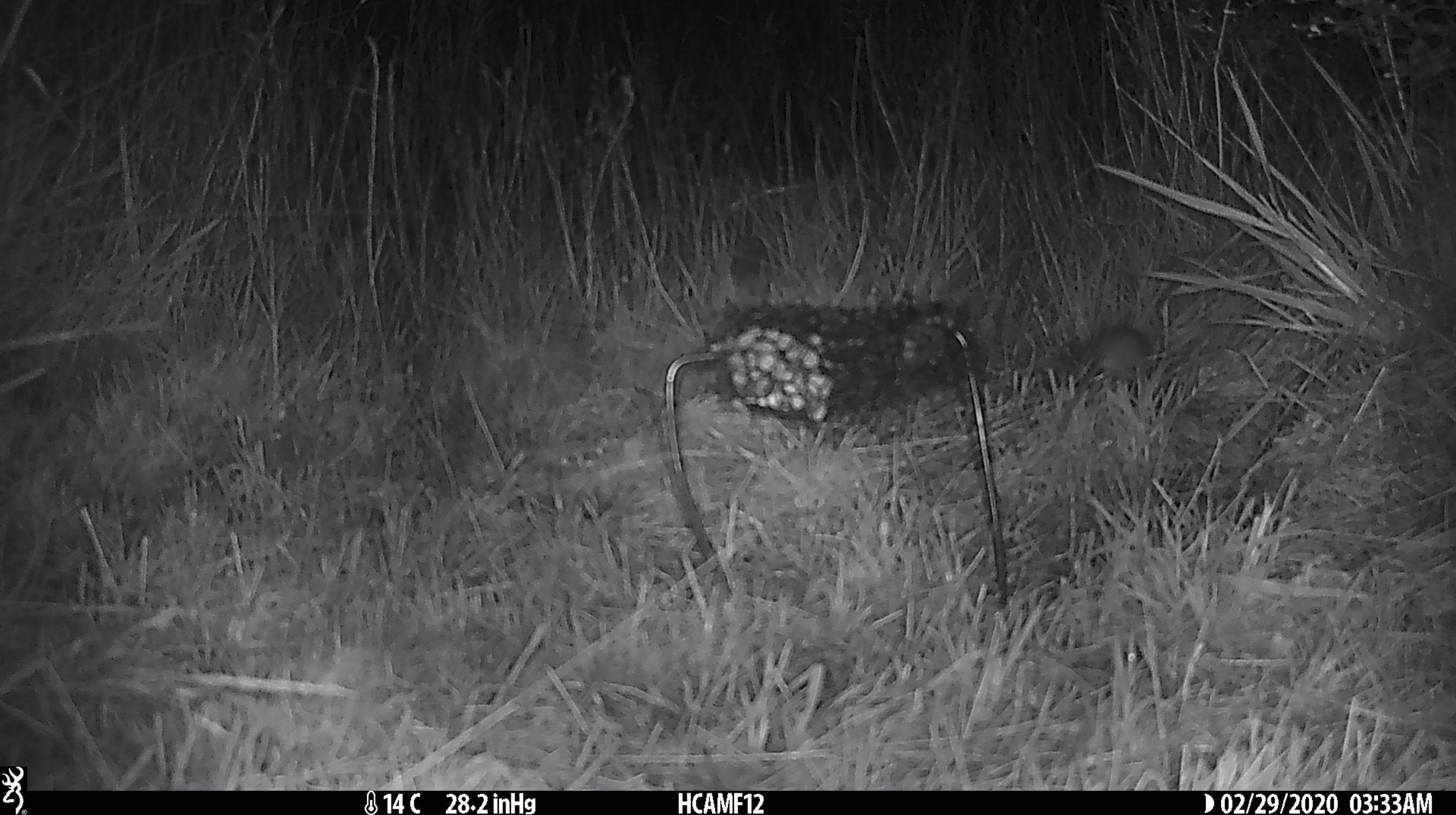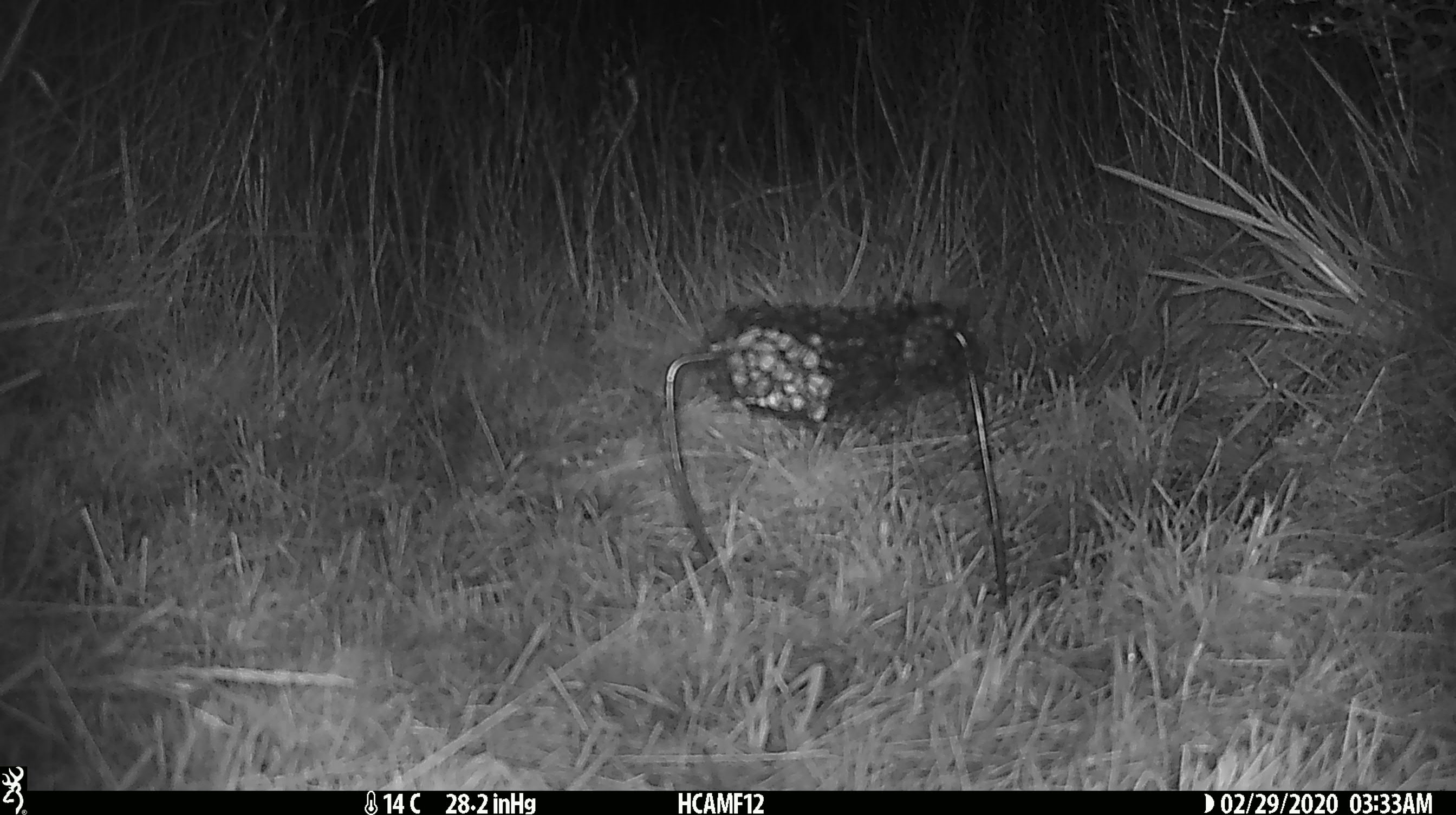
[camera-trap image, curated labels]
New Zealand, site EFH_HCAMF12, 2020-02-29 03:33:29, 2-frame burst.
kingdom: Animalia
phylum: Chordata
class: Mammalia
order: Rodentia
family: Muridae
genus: Mus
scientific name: Mus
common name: mouse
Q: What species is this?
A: Mouse (Mus).